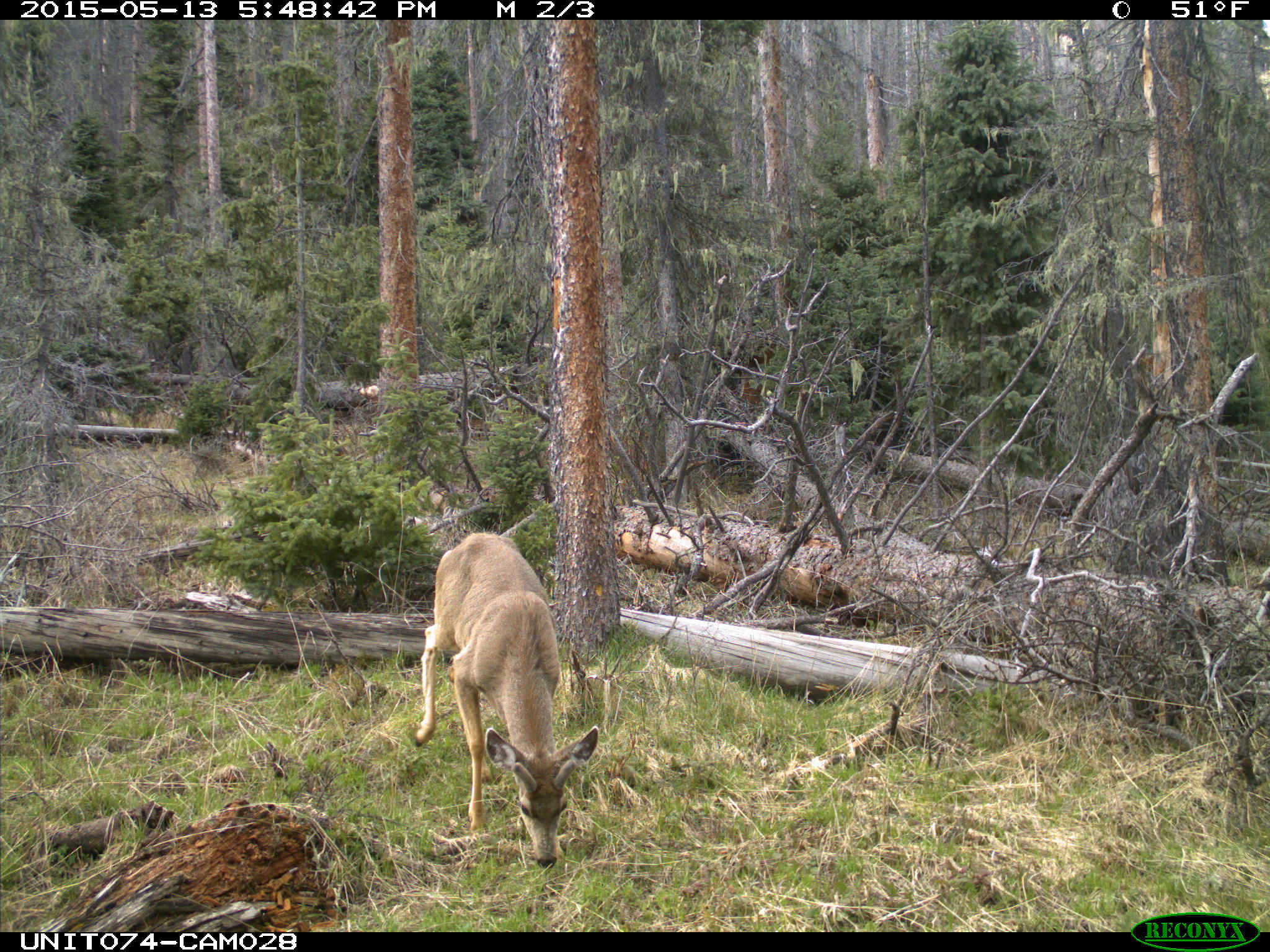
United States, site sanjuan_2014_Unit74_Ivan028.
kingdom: Animalia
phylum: Chordata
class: Mammalia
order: Artiodactyla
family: Cervidae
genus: Odocoileus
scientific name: Odocoileus hemionus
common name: mule deer